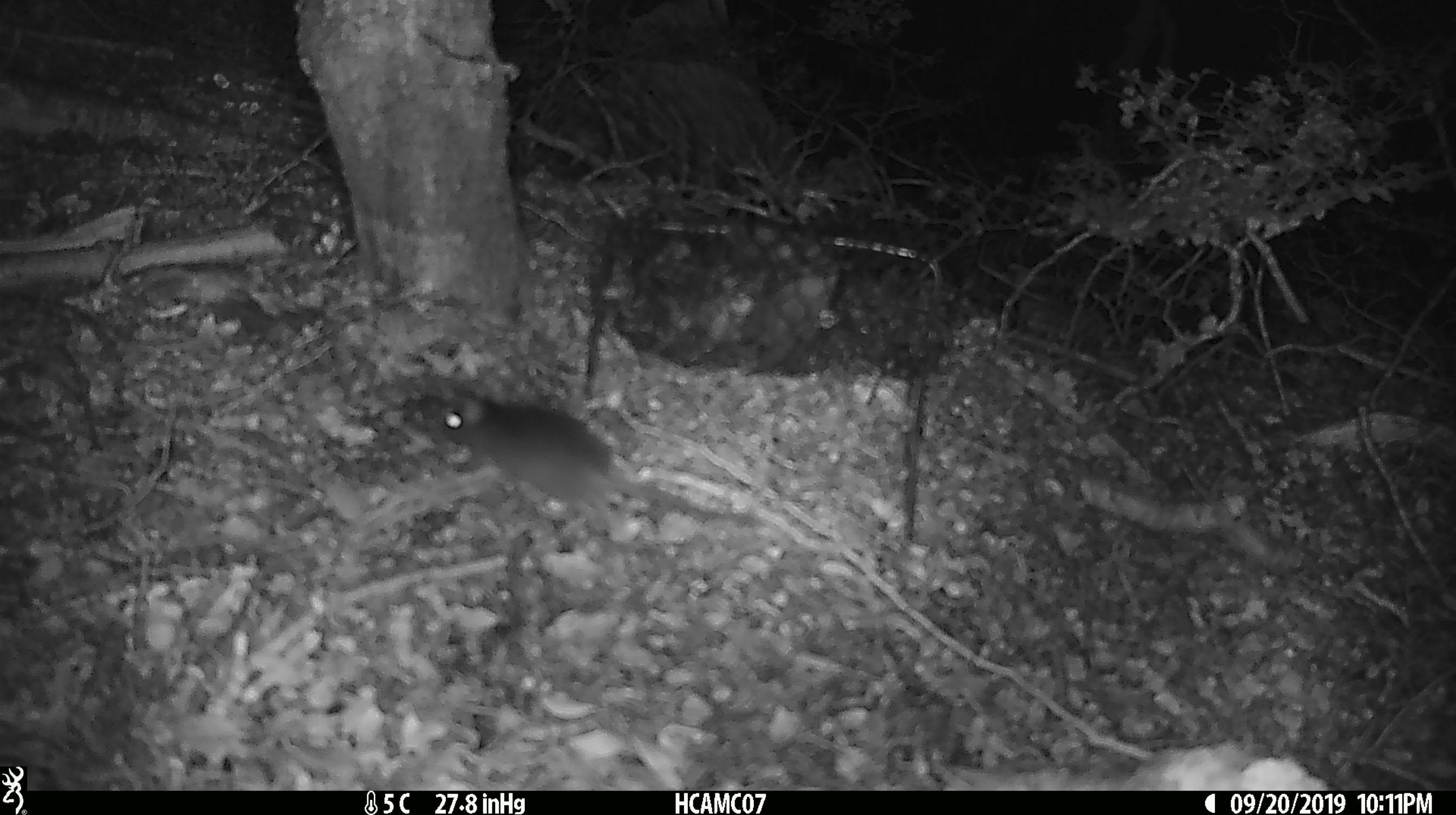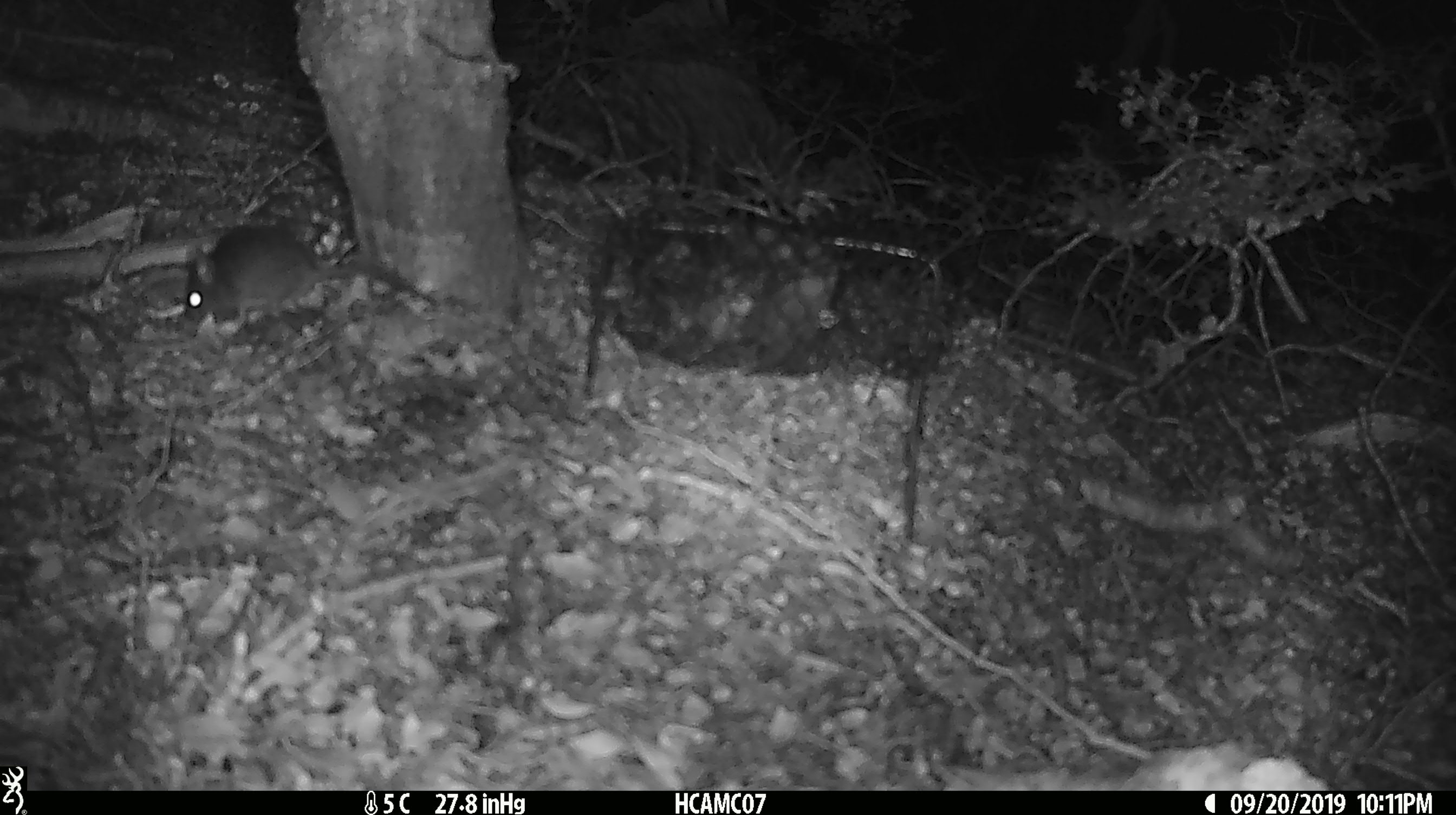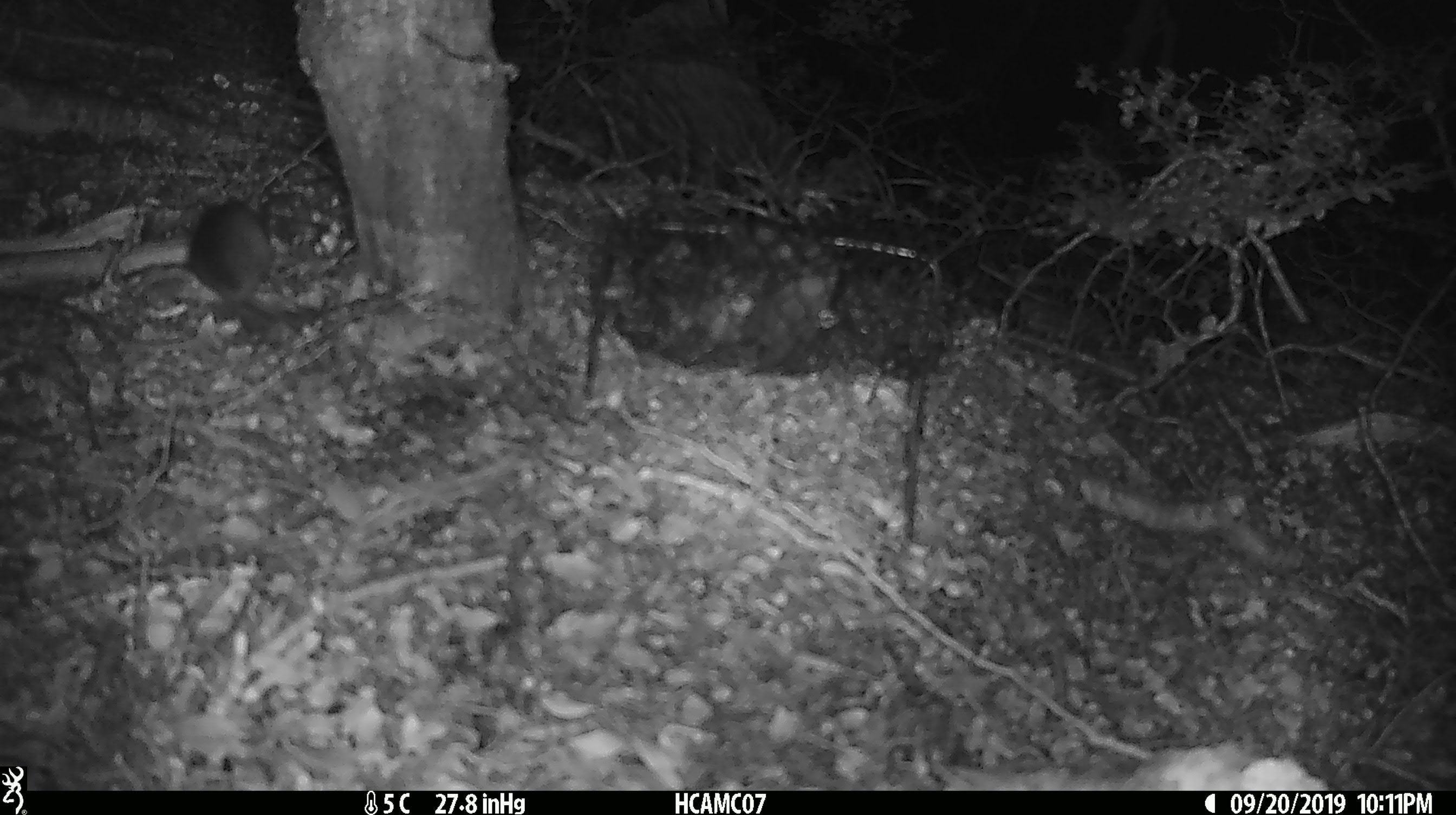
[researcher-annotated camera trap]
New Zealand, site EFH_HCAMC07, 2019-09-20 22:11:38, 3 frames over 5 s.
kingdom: Animalia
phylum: Chordata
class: Mammalia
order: Rodentia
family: Muridae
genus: Mus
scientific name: Mus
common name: mouse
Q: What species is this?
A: Mouse (Mus).